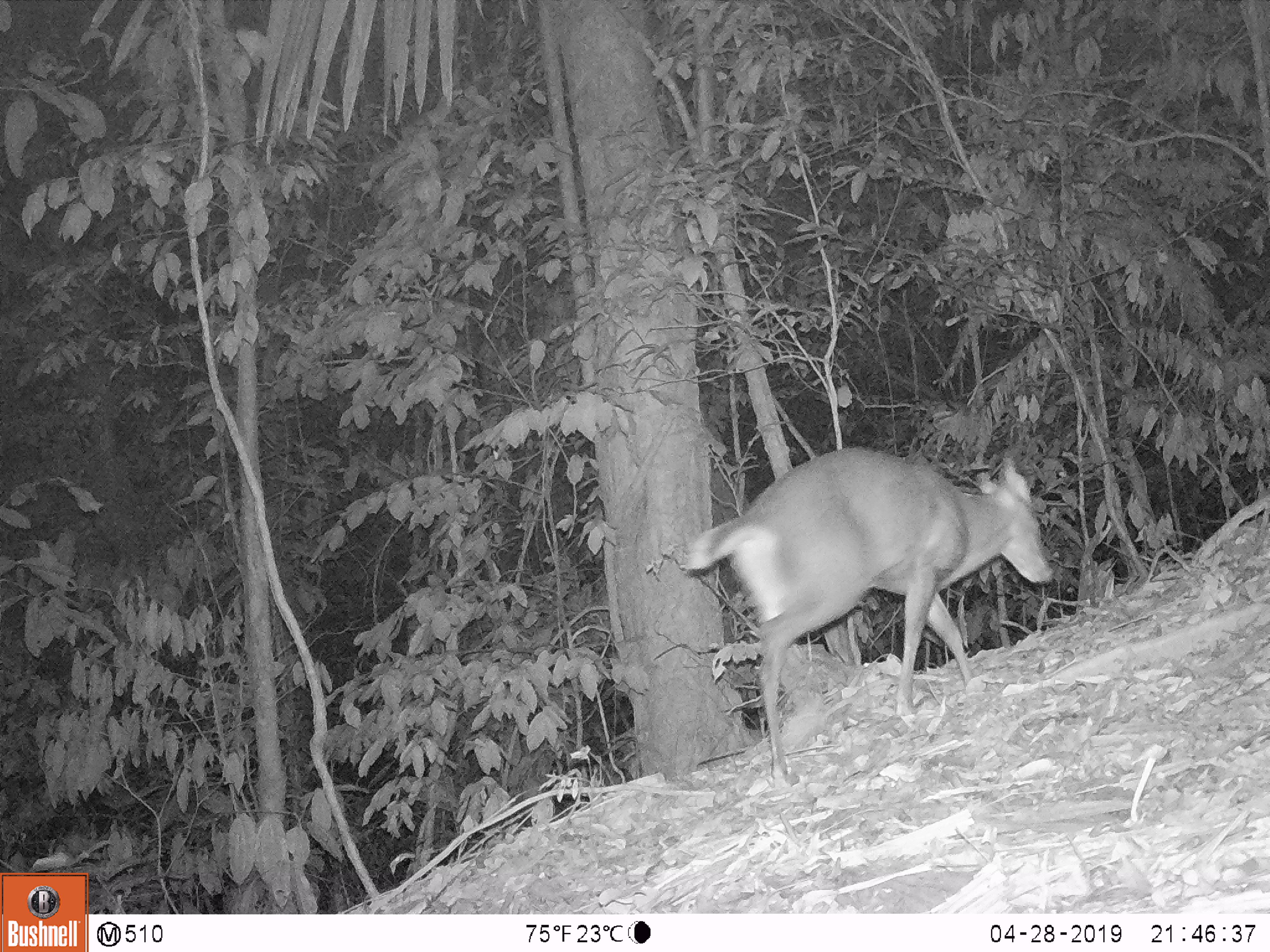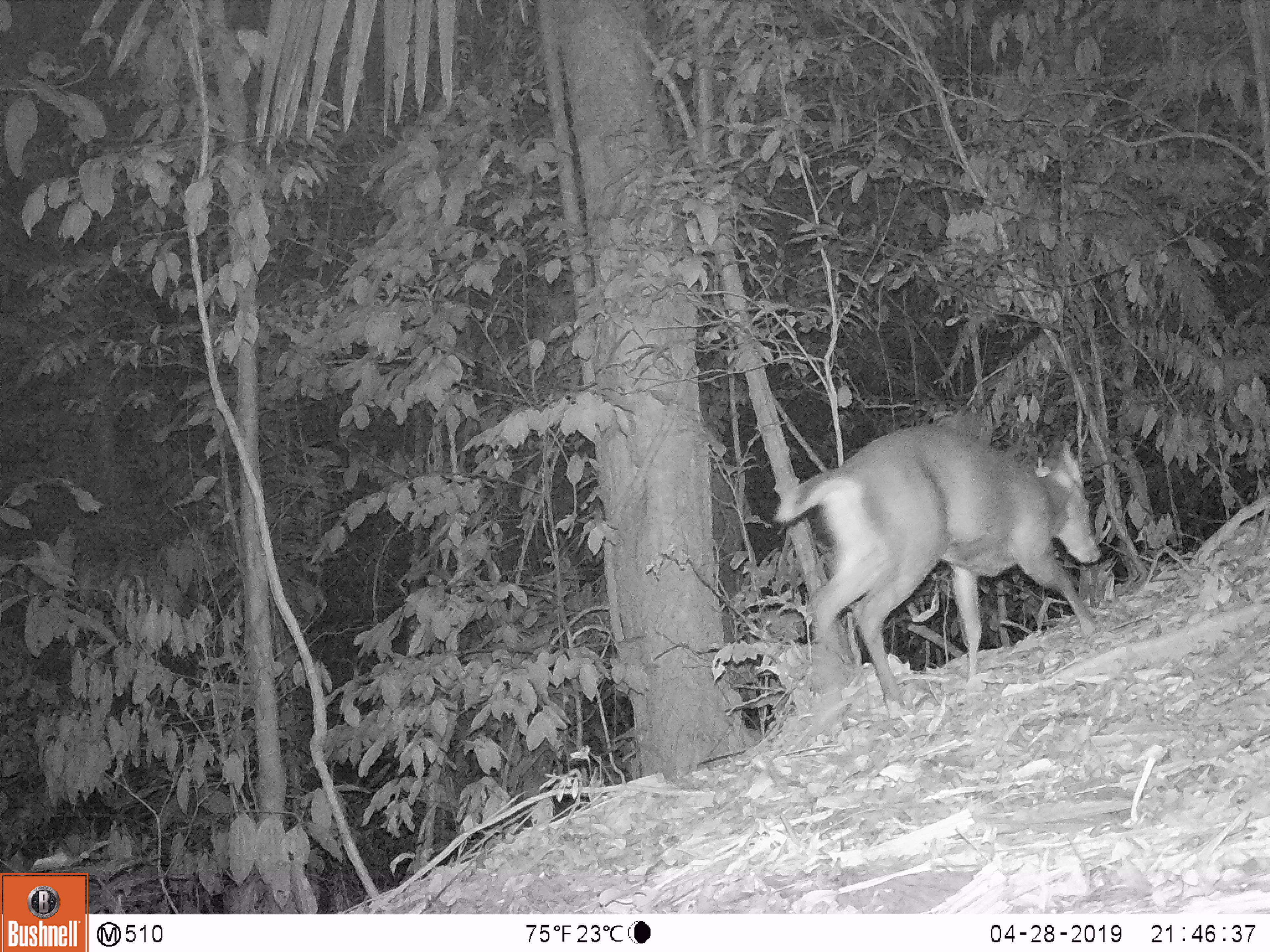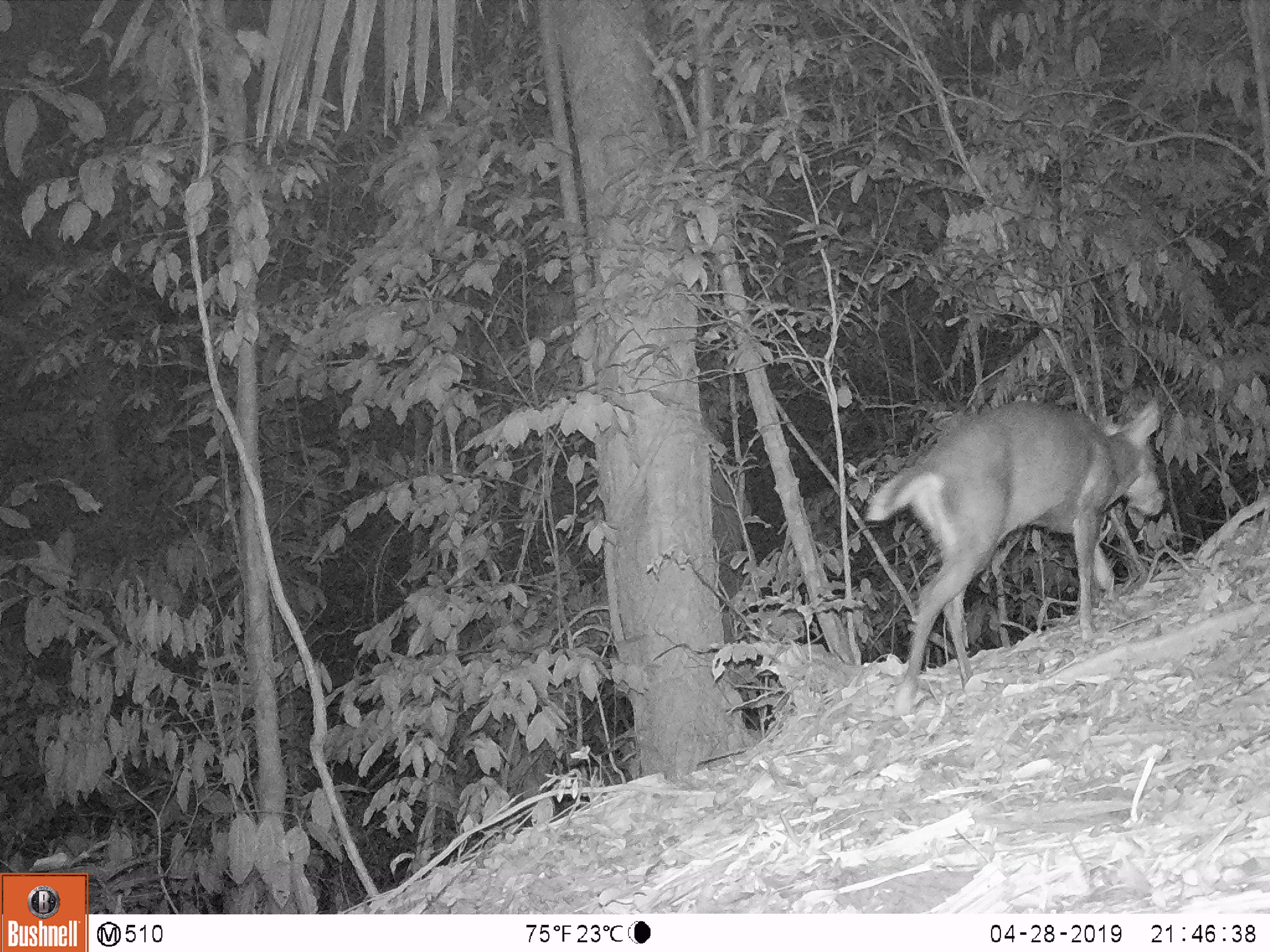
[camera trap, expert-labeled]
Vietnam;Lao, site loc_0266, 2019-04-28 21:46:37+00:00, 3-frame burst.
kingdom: Animalia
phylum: Chordata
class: Mammalia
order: Artiodactyla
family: Cervidae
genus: Muntiacus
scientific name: Muntiacus rooseveltorum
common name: roosevelt's muntjac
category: roosevelts muntjac group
Roosevelts muntjac group (roosevelt's muntjac) (Muntiacus rooseveltorum). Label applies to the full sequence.